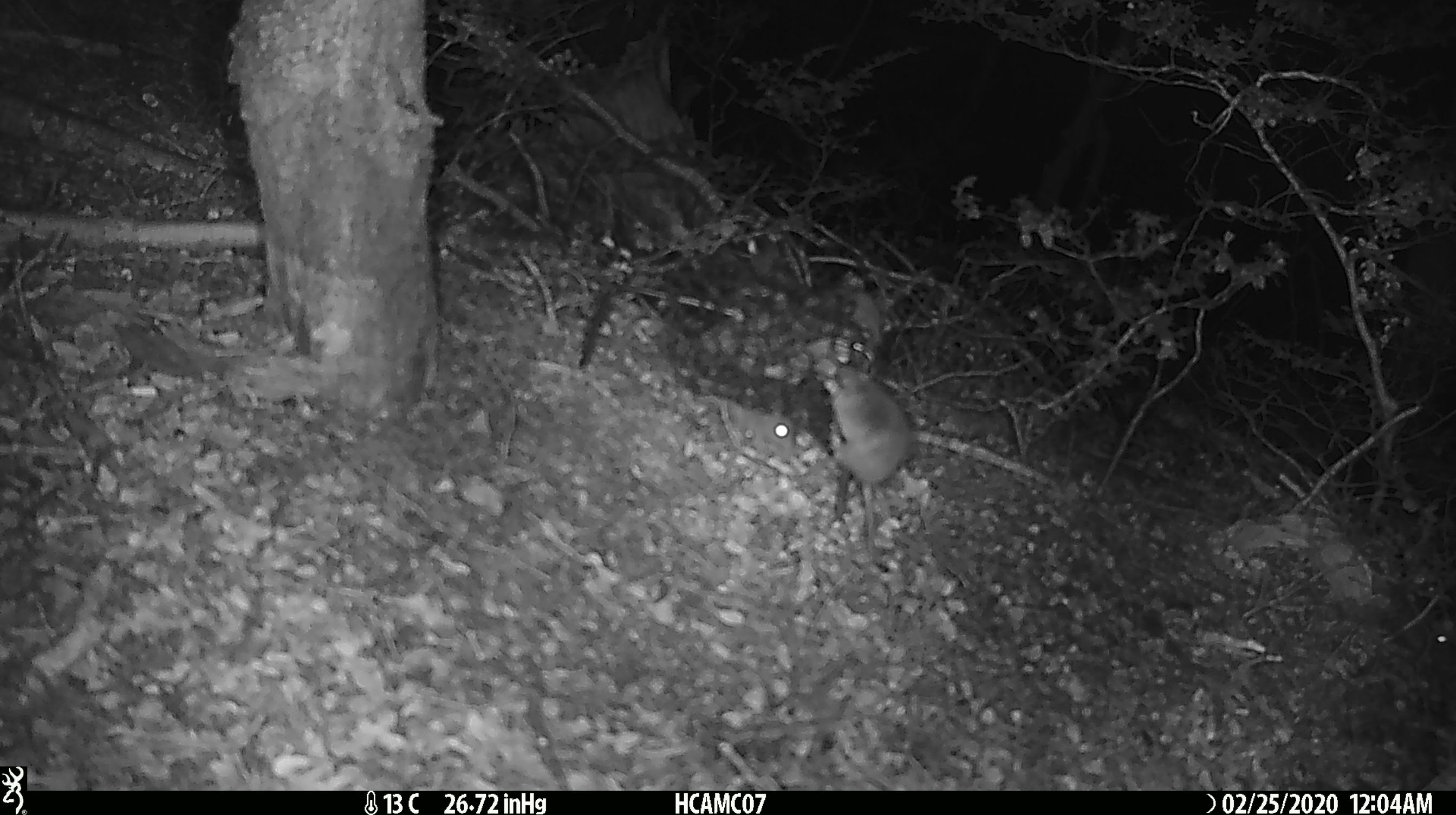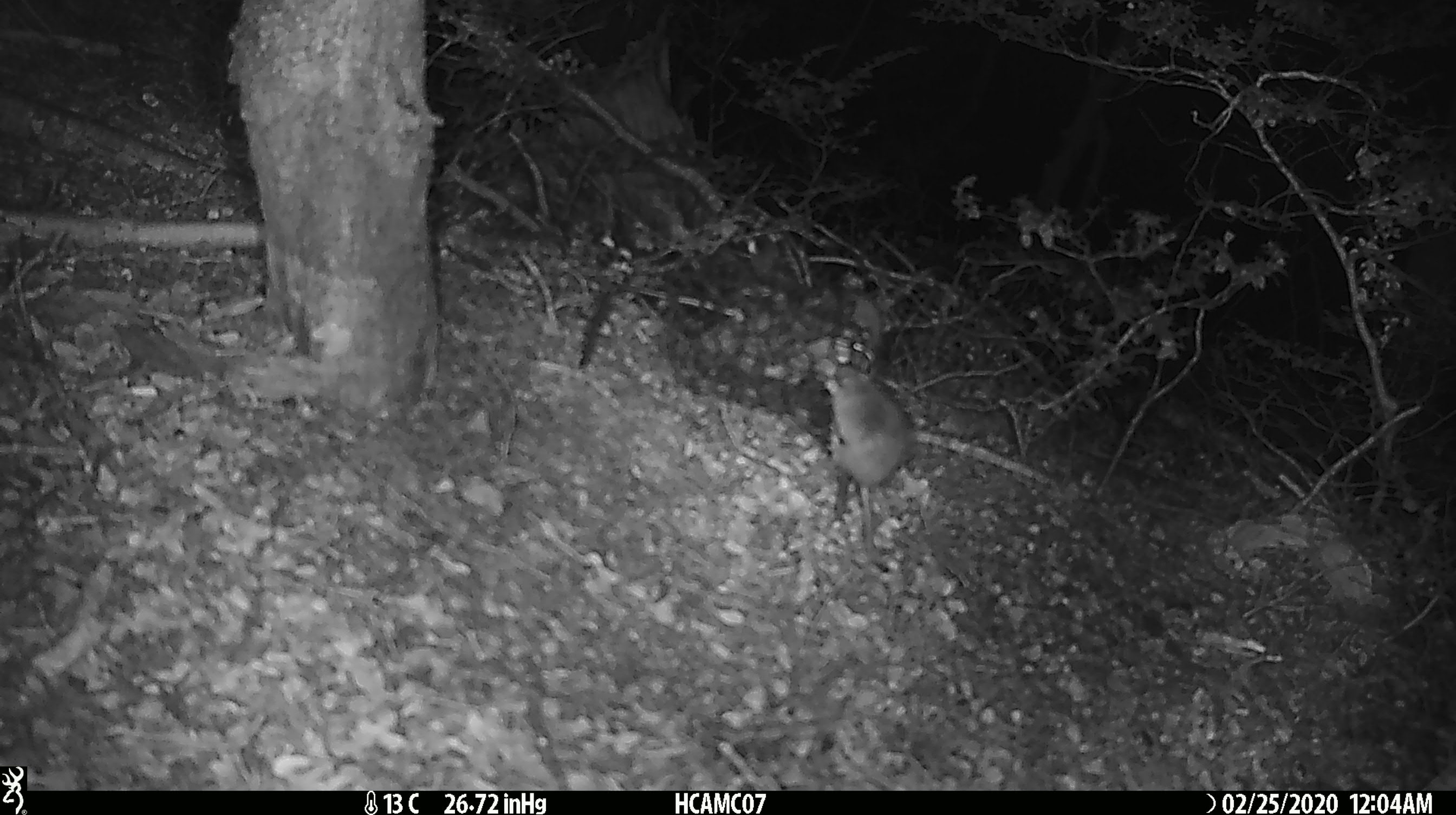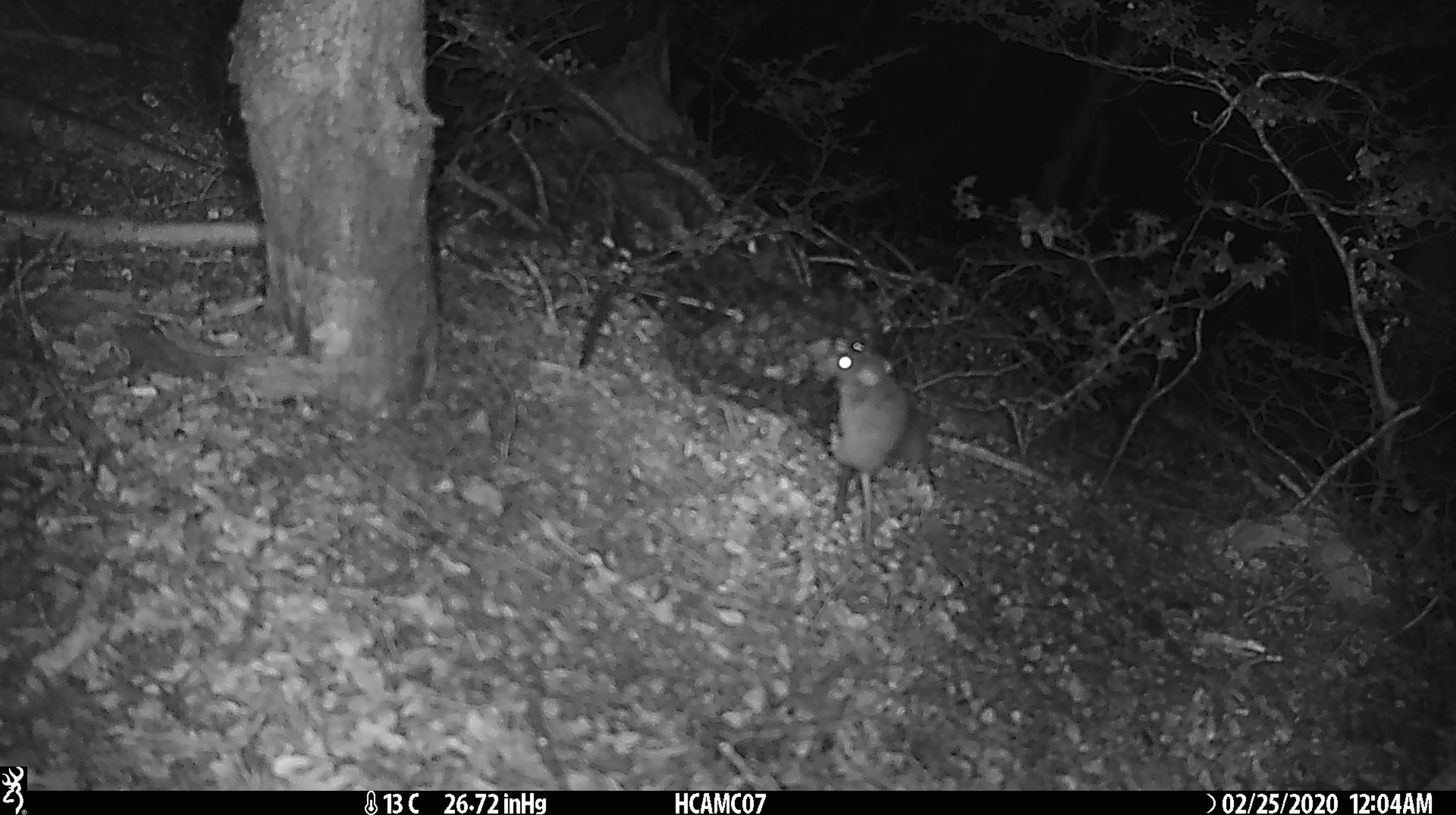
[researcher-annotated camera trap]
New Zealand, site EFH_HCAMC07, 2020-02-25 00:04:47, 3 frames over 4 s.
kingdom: Animalia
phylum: Chordata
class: Mammalia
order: Rodentia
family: Muridae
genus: Mus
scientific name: Mus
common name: mouse